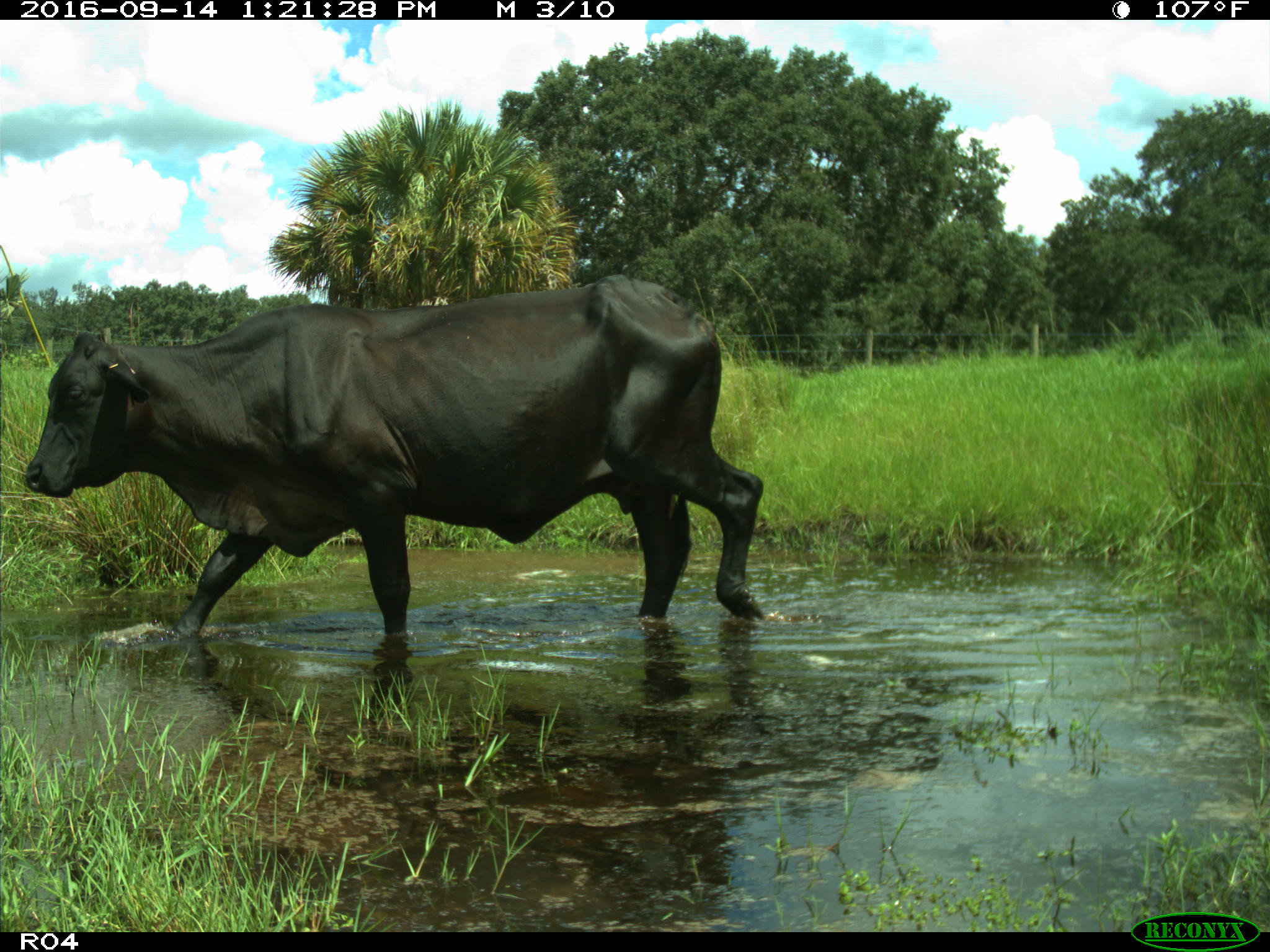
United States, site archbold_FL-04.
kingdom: Animalia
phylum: Chordata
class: Mammalia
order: Artiodactyla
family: Bovidae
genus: Bos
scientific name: Bos taurus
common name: domestic cow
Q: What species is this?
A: Bos taurus (domestic cow).